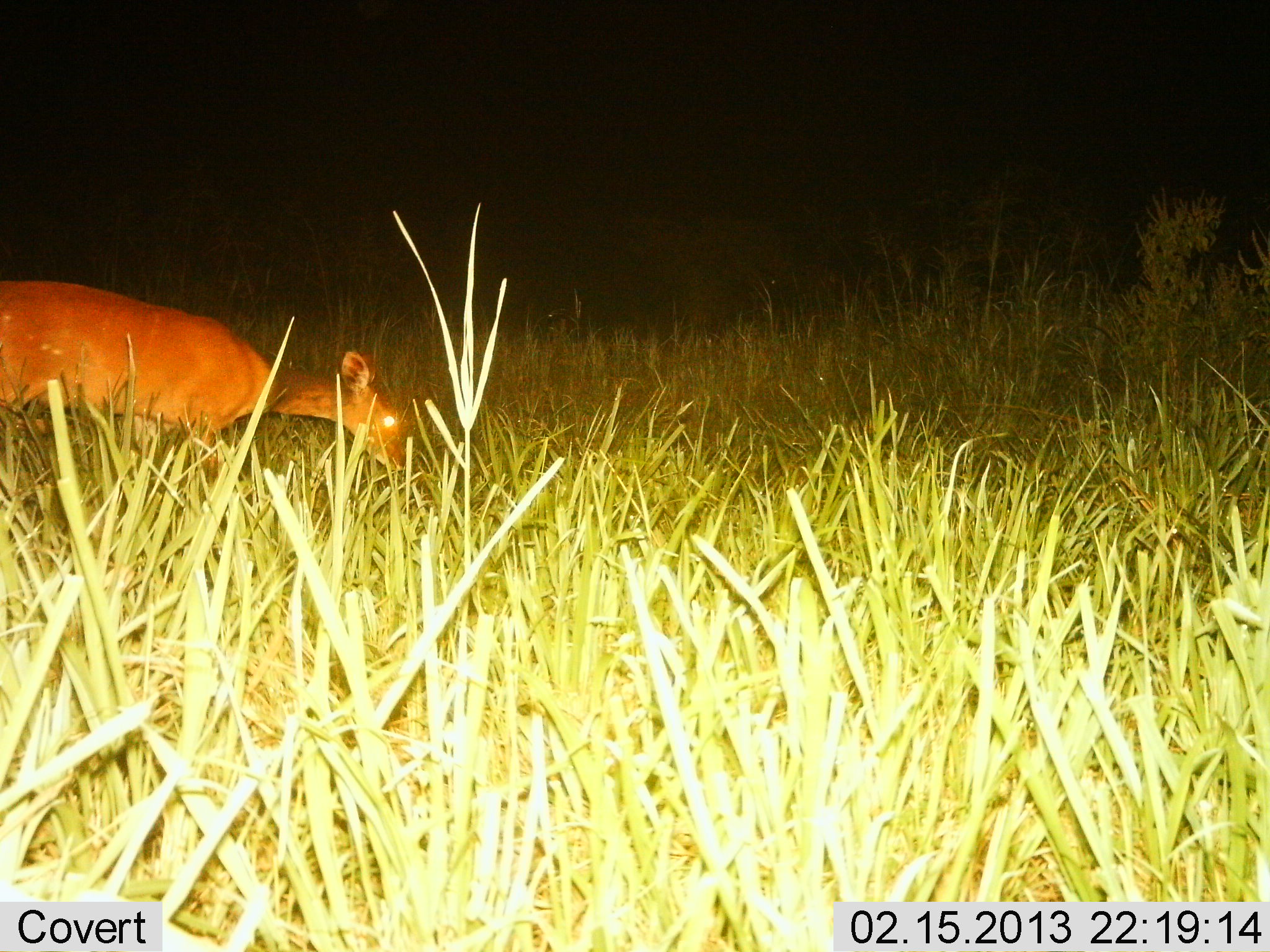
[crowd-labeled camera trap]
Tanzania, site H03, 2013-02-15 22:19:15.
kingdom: Animalia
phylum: Chordata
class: Mammalia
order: Artiodactyla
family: Bovidae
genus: Redunca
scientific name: Redunca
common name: reedbuck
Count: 1.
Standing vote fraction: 22%.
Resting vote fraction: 0%.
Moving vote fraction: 0%.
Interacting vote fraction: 0%.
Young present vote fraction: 0%.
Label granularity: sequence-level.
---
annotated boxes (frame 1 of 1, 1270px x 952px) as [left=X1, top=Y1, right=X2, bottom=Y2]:
animal: [left=0, top=268, right=414, bottom=487]